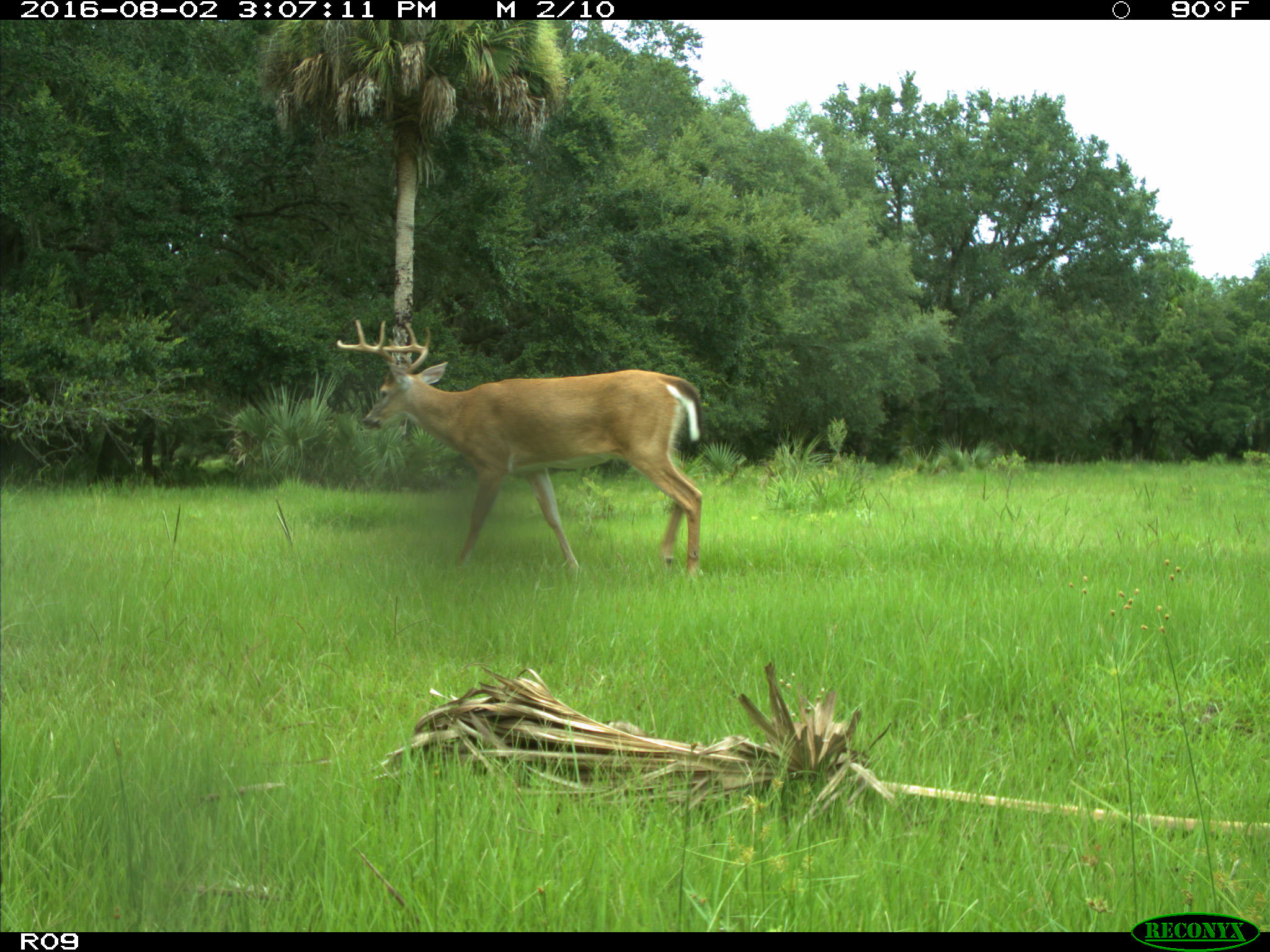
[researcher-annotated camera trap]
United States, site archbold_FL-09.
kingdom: Animalia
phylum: Chordata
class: Mammalia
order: Artiodactyla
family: Cervidae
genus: Odocoileus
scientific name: Odocoileus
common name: deer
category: unidentified deer